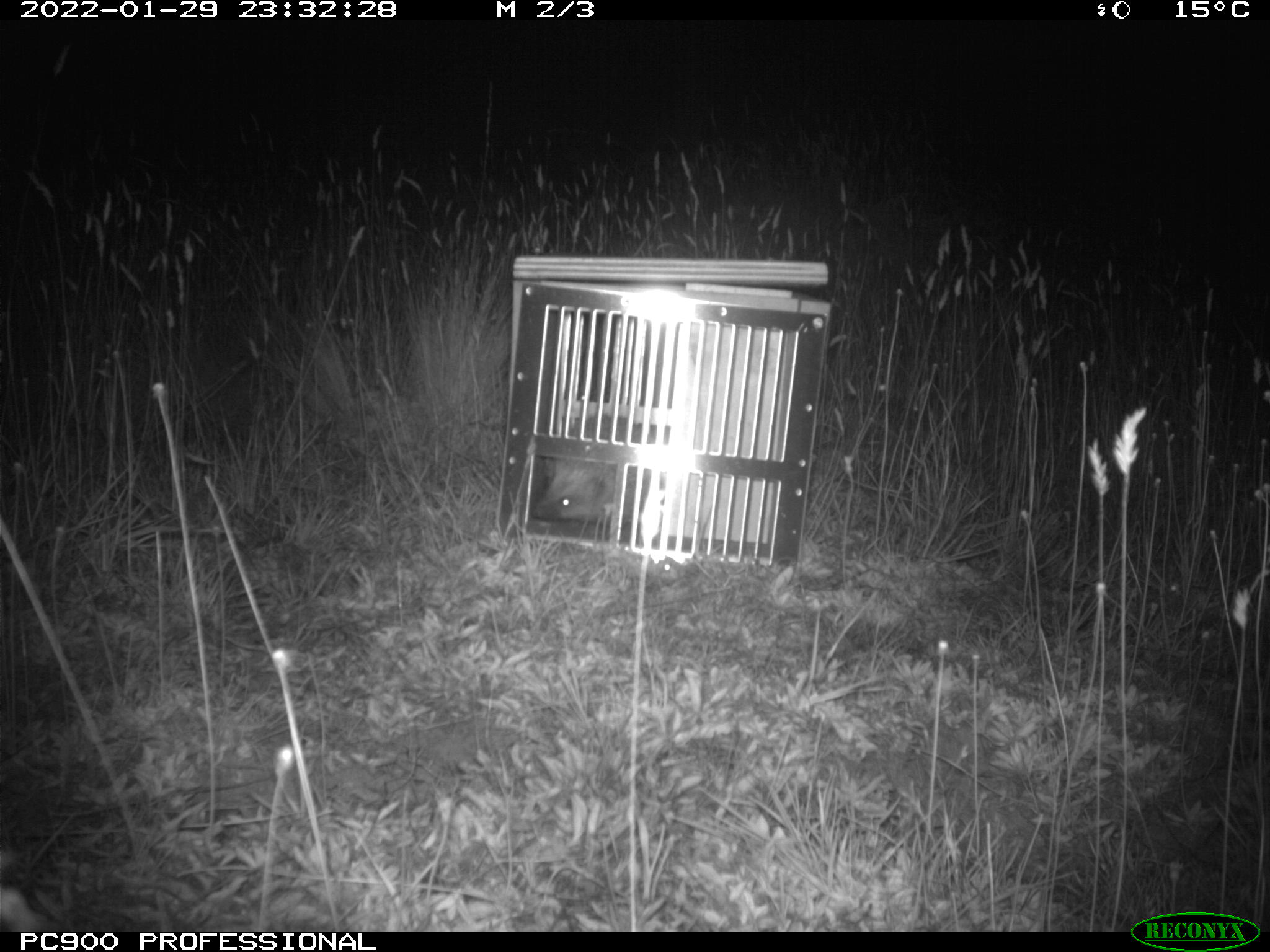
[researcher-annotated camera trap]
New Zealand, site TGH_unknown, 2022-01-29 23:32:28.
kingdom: Animalia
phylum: Chordata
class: Mammalia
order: Eulipotyphla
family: Erinaceidae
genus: Erinaceus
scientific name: Erinaceus europaeus europaeus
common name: european hedgehog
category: hedgehog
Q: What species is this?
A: Hedgehog (european hedgehog) (Erinaceus europaeus europaeus).